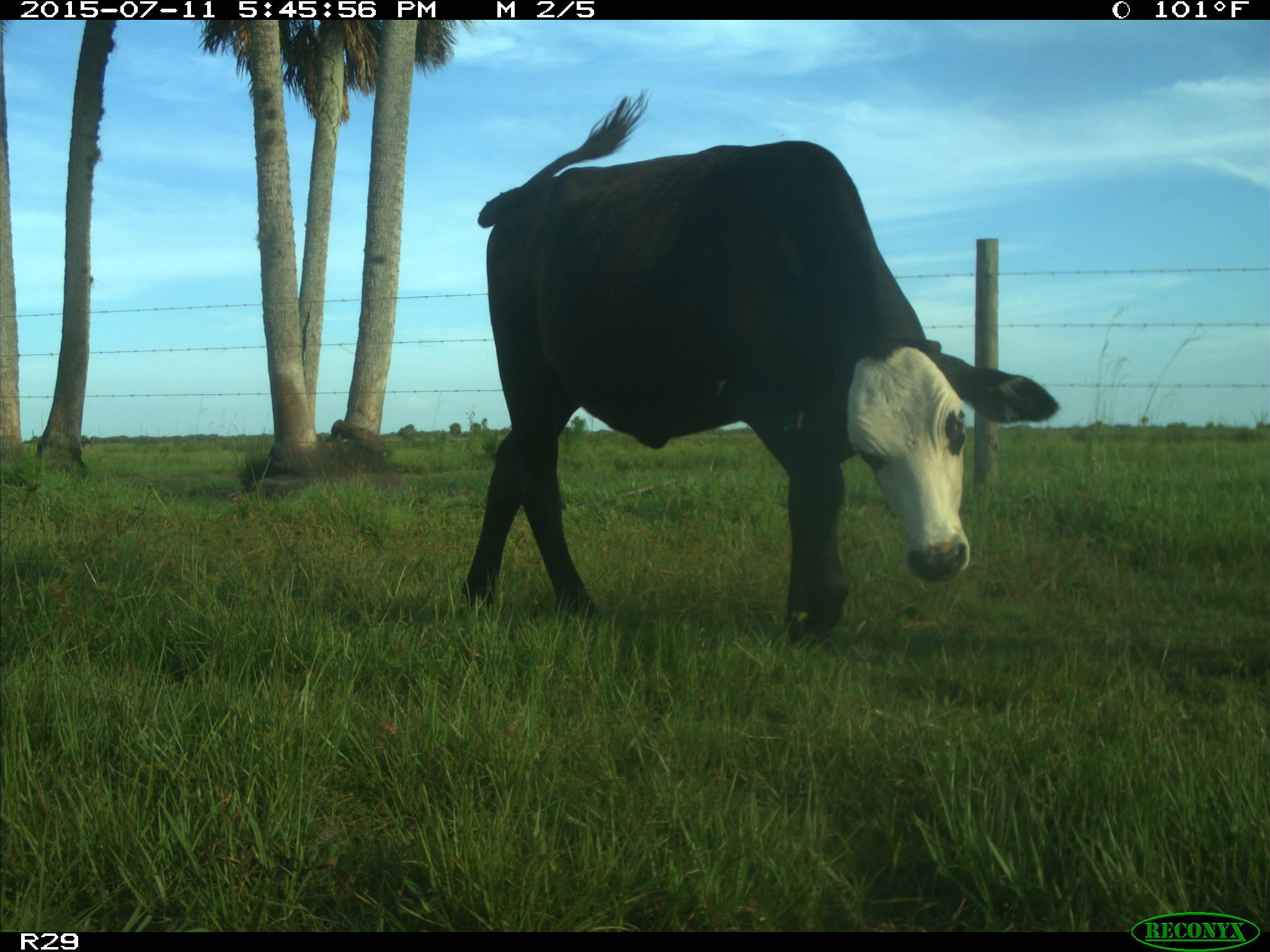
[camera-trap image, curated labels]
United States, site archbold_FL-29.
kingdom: Animalia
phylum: Chordata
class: Mammalia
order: Artiodactyla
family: Bovidae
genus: Bos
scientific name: Bos taurus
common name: domestic cow